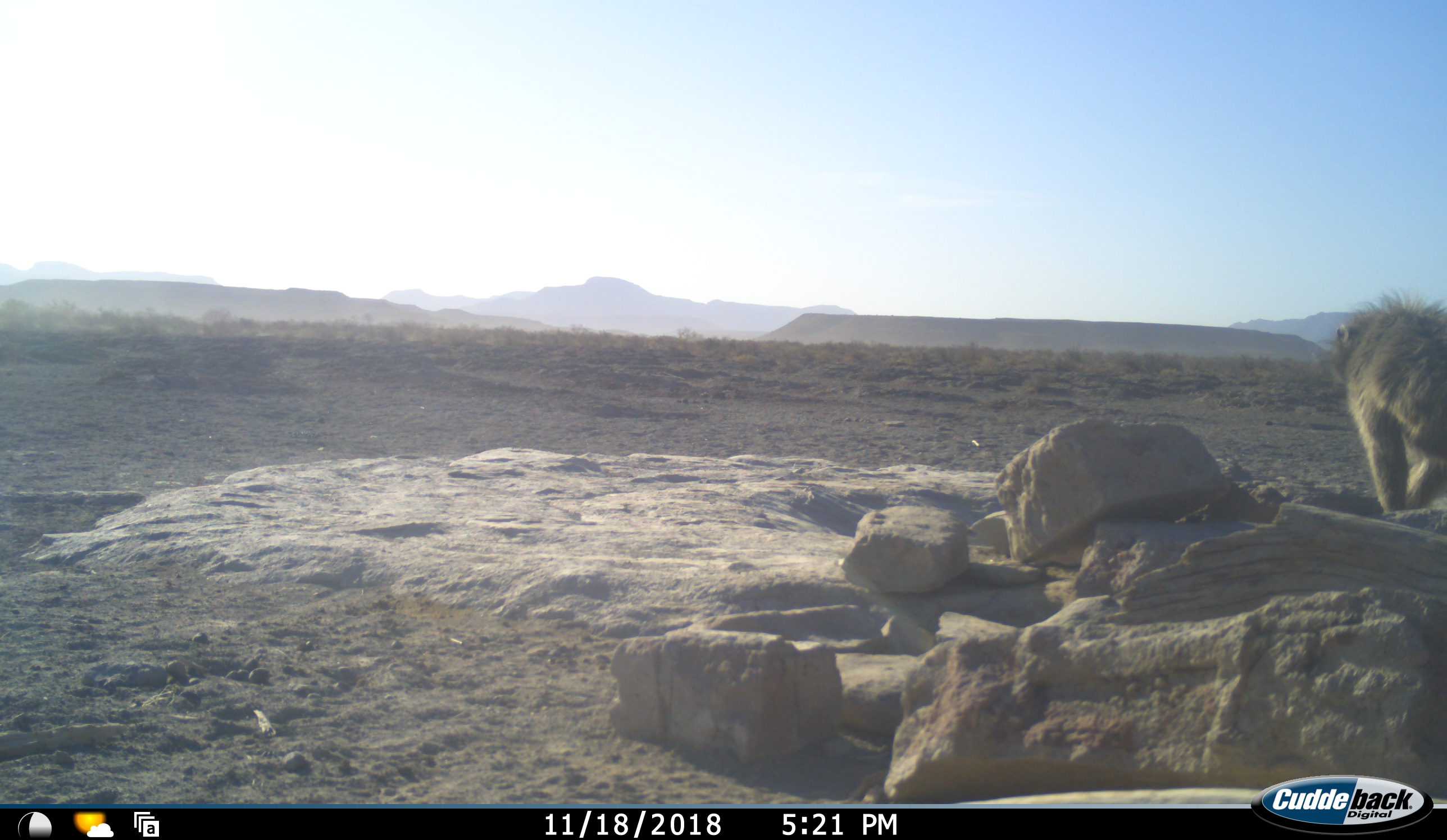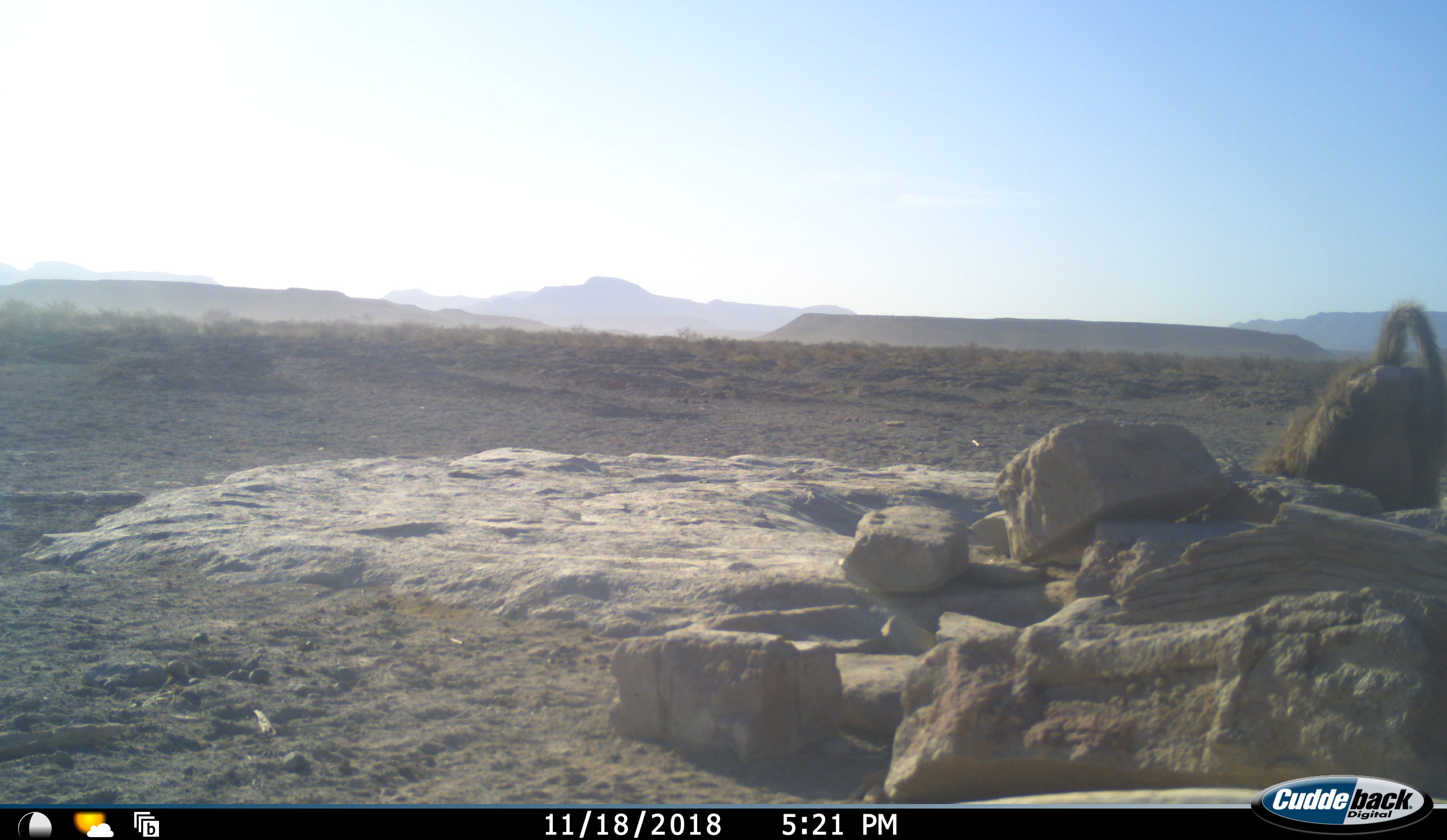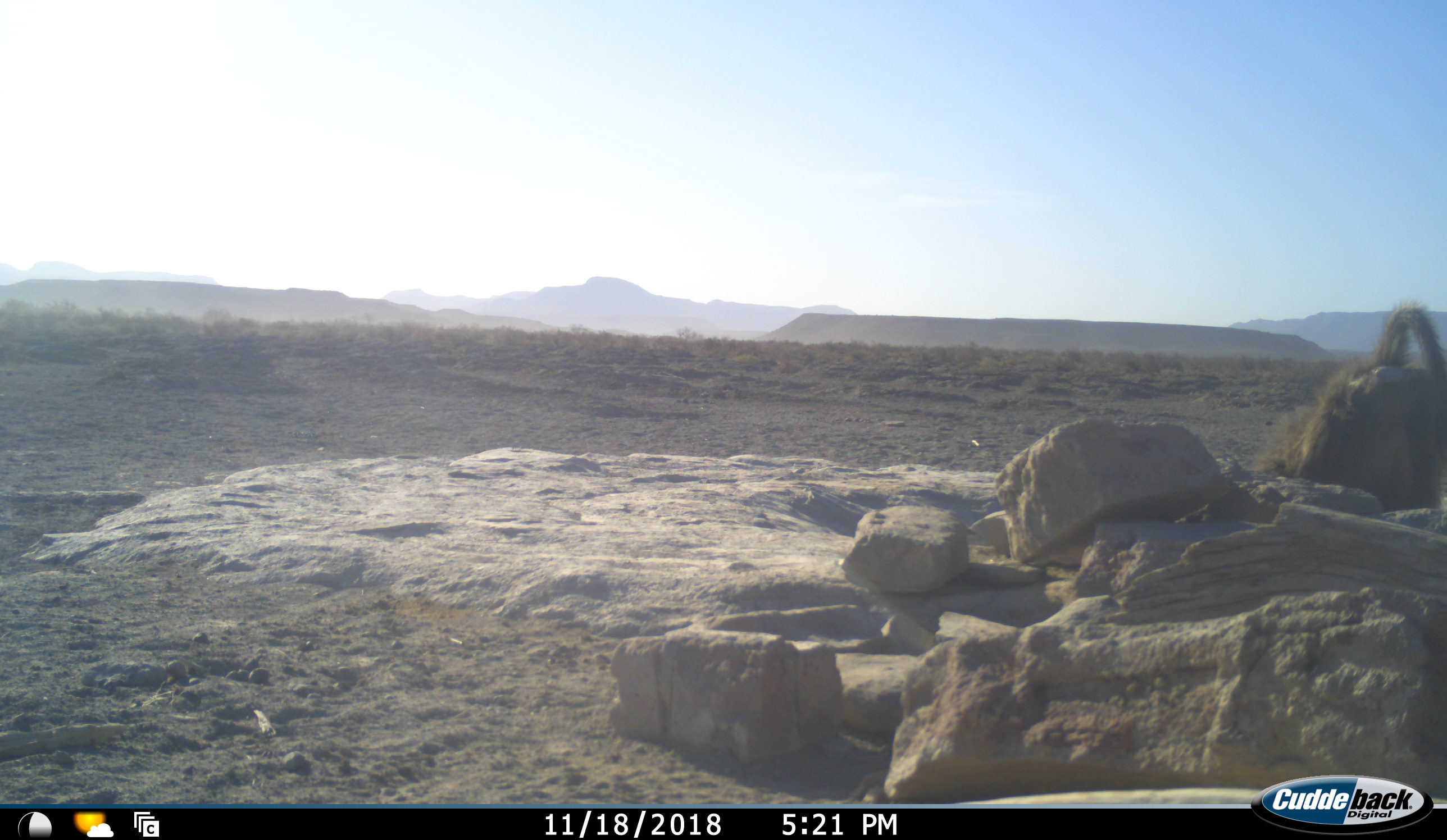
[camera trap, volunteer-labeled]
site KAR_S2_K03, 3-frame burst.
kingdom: Animalia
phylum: Chordata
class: Mammalia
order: Primates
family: Cercopithecidae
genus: Papio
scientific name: Papio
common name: baboon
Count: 1.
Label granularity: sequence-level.